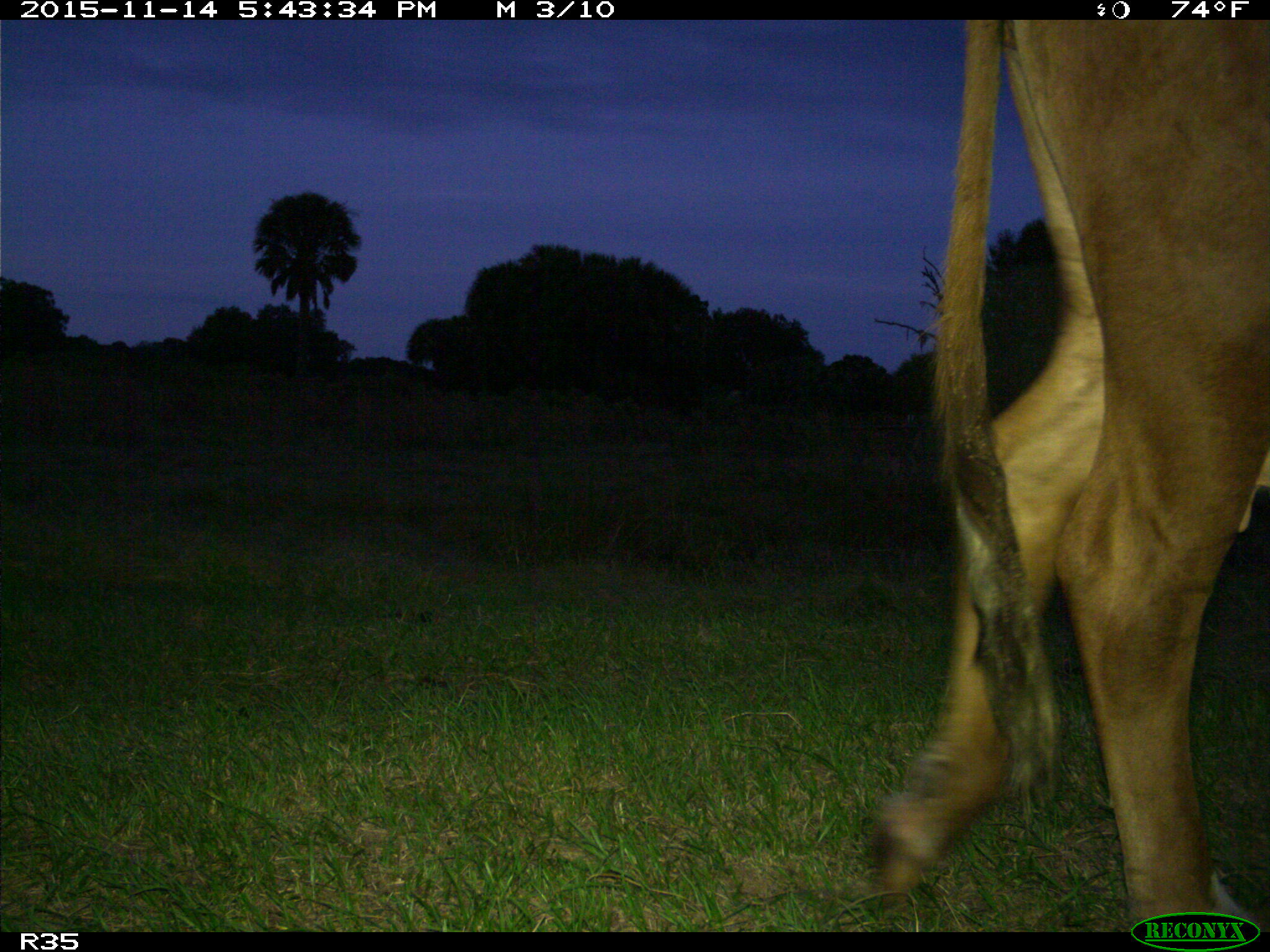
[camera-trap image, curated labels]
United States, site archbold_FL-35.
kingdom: Animalia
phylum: Chordata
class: Mammalia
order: Artiodactyla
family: Bovidae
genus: Bos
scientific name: Bos taurus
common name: domestic cow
Bos taurus (domestic cow).